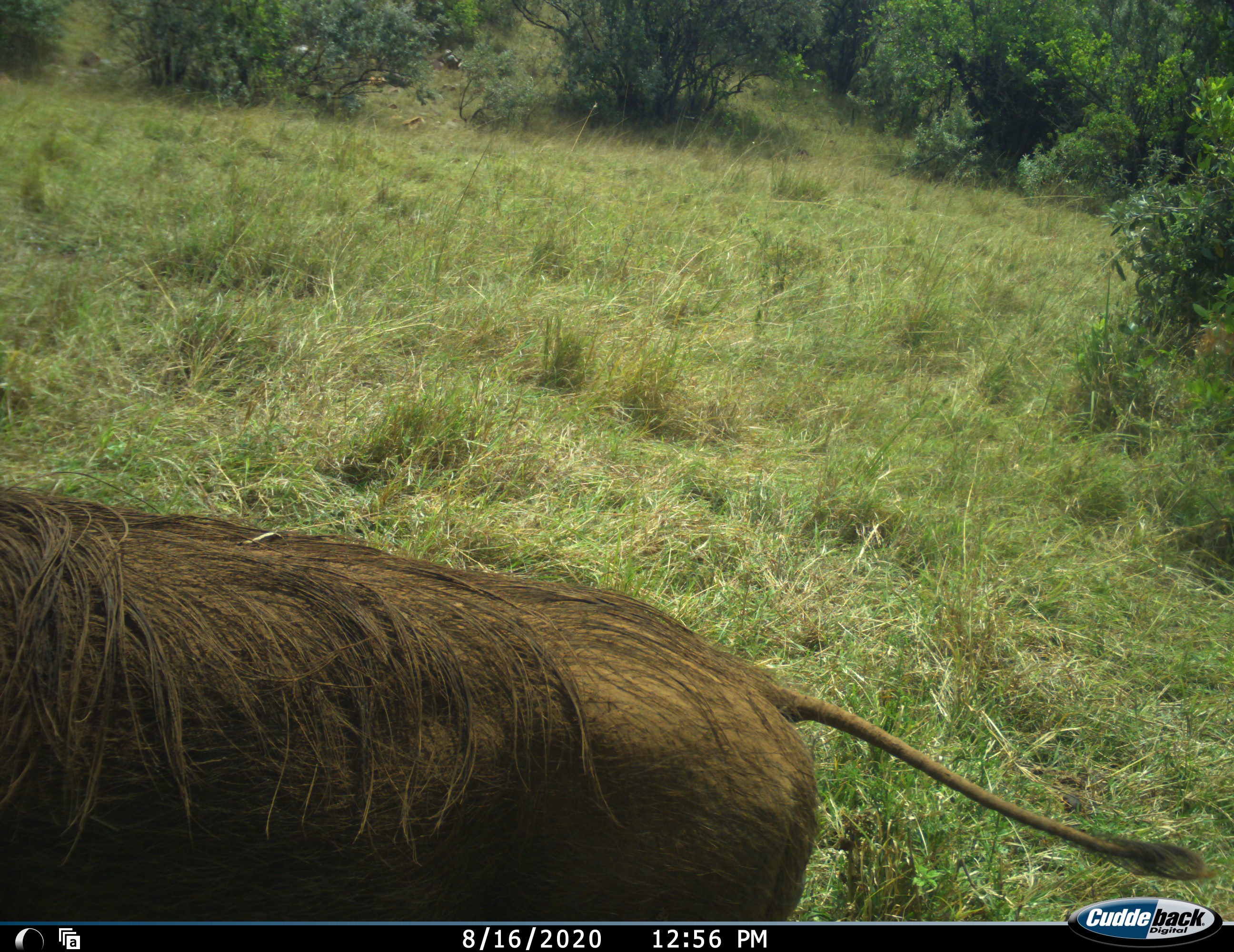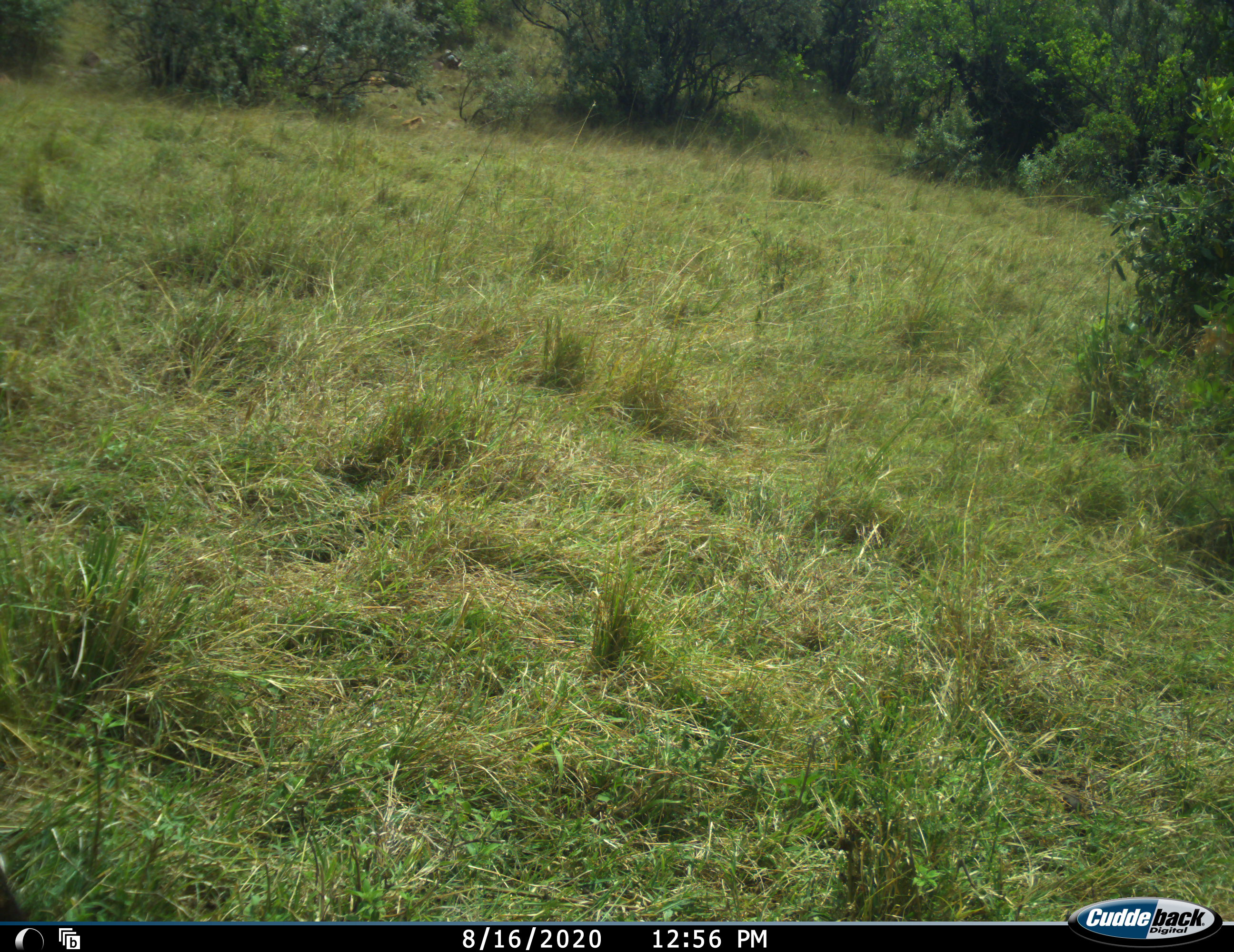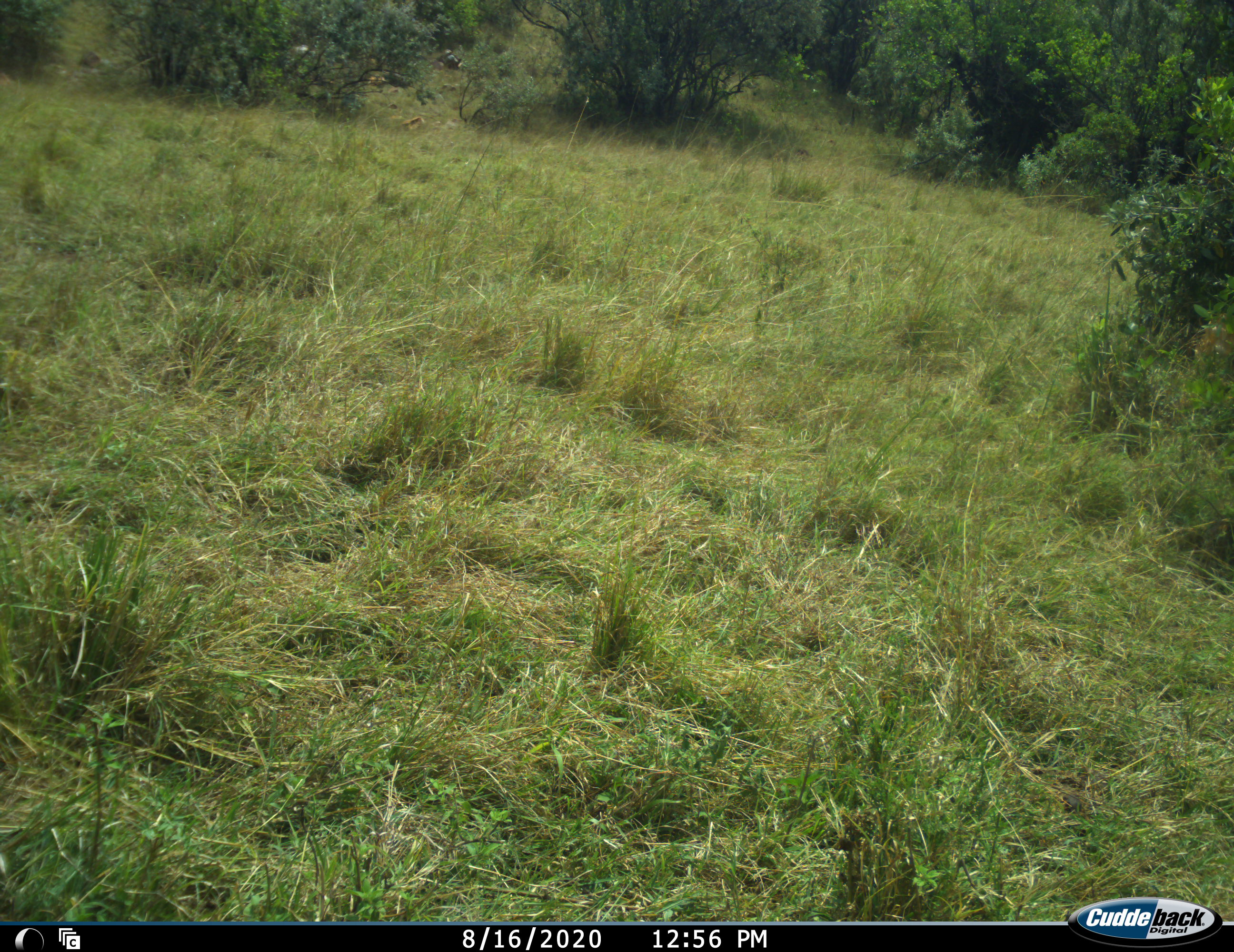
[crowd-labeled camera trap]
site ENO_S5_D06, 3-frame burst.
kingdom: Animalia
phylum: Chordata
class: Mammalia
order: Artiodactyla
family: Suidae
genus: Phacochoerus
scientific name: Phacochoerus africanus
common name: warthog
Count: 1.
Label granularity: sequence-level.